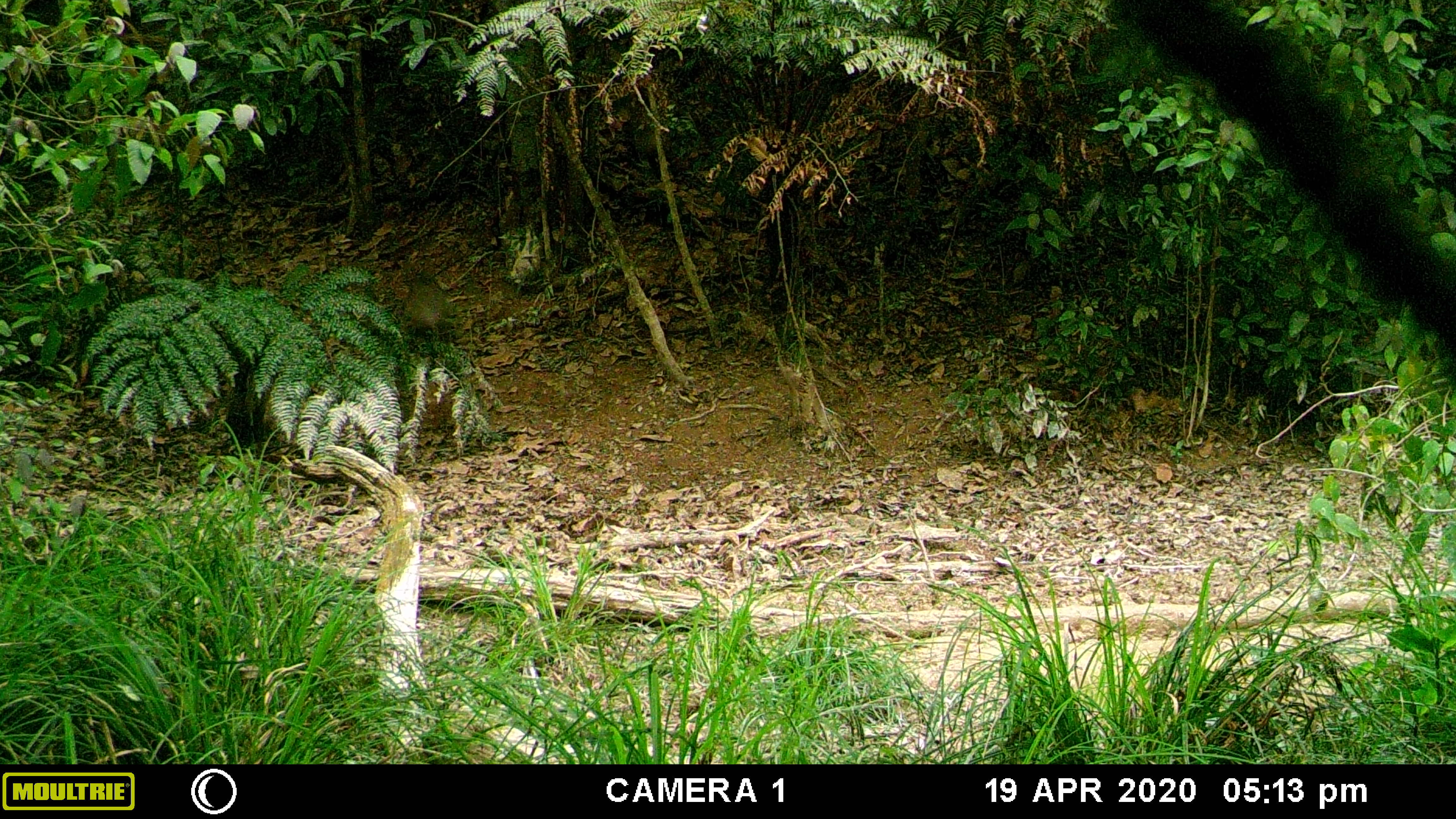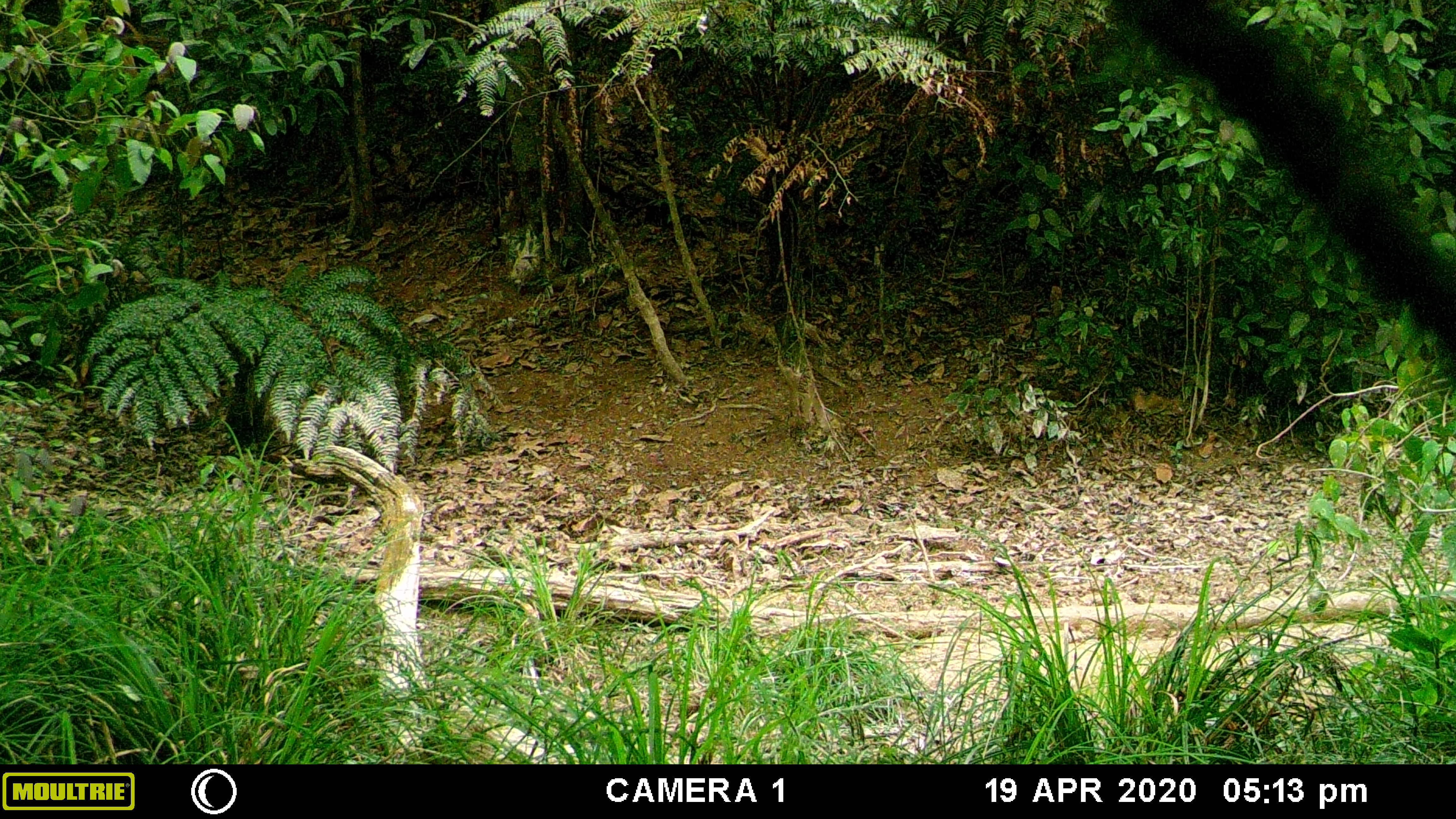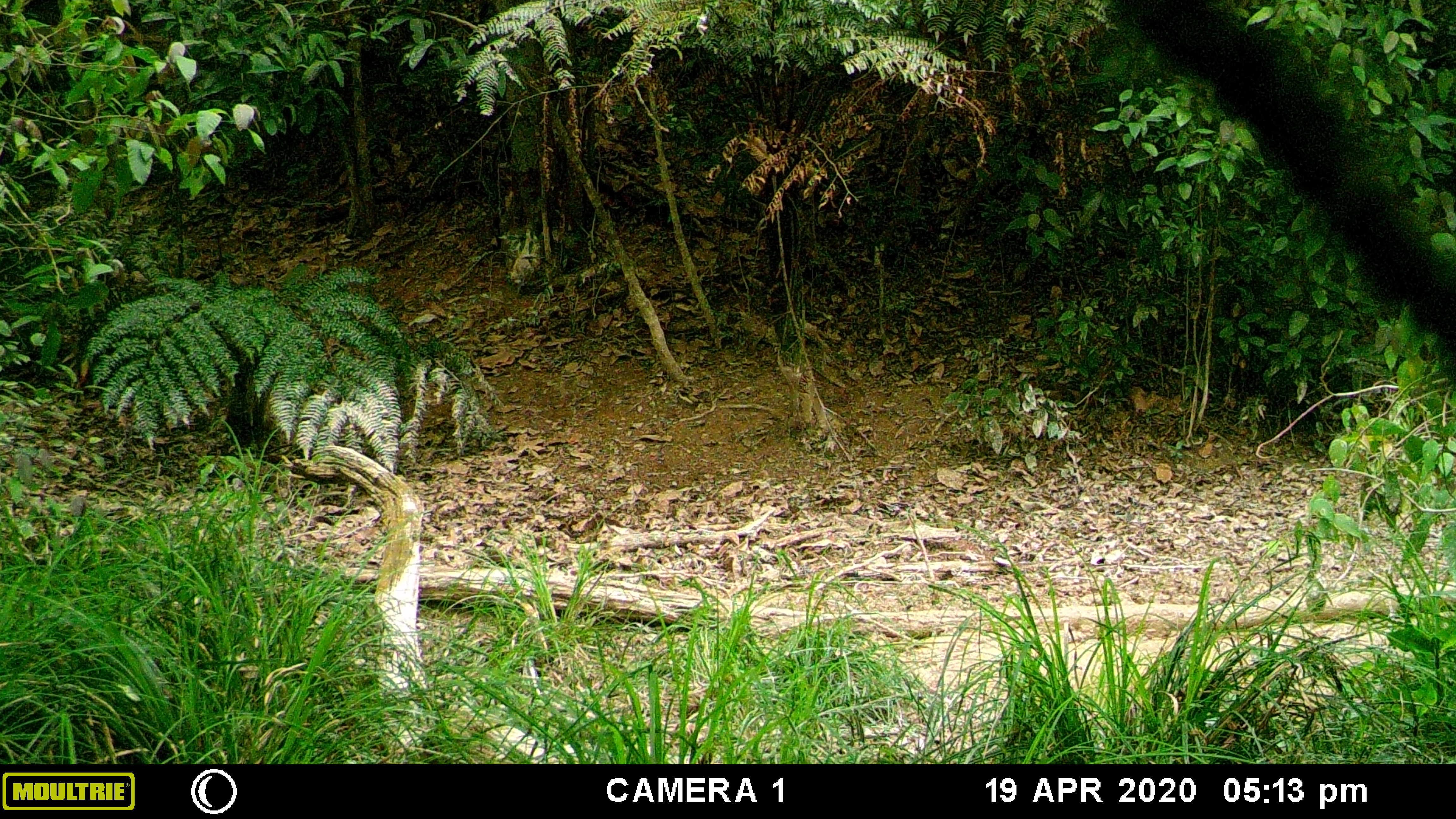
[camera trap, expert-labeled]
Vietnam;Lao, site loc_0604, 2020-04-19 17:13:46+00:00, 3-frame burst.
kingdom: Animalia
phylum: Chordata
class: Mammalia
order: Artiodactyla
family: Suidae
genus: Sus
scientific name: Sus scrofa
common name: eurasian wild pig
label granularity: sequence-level